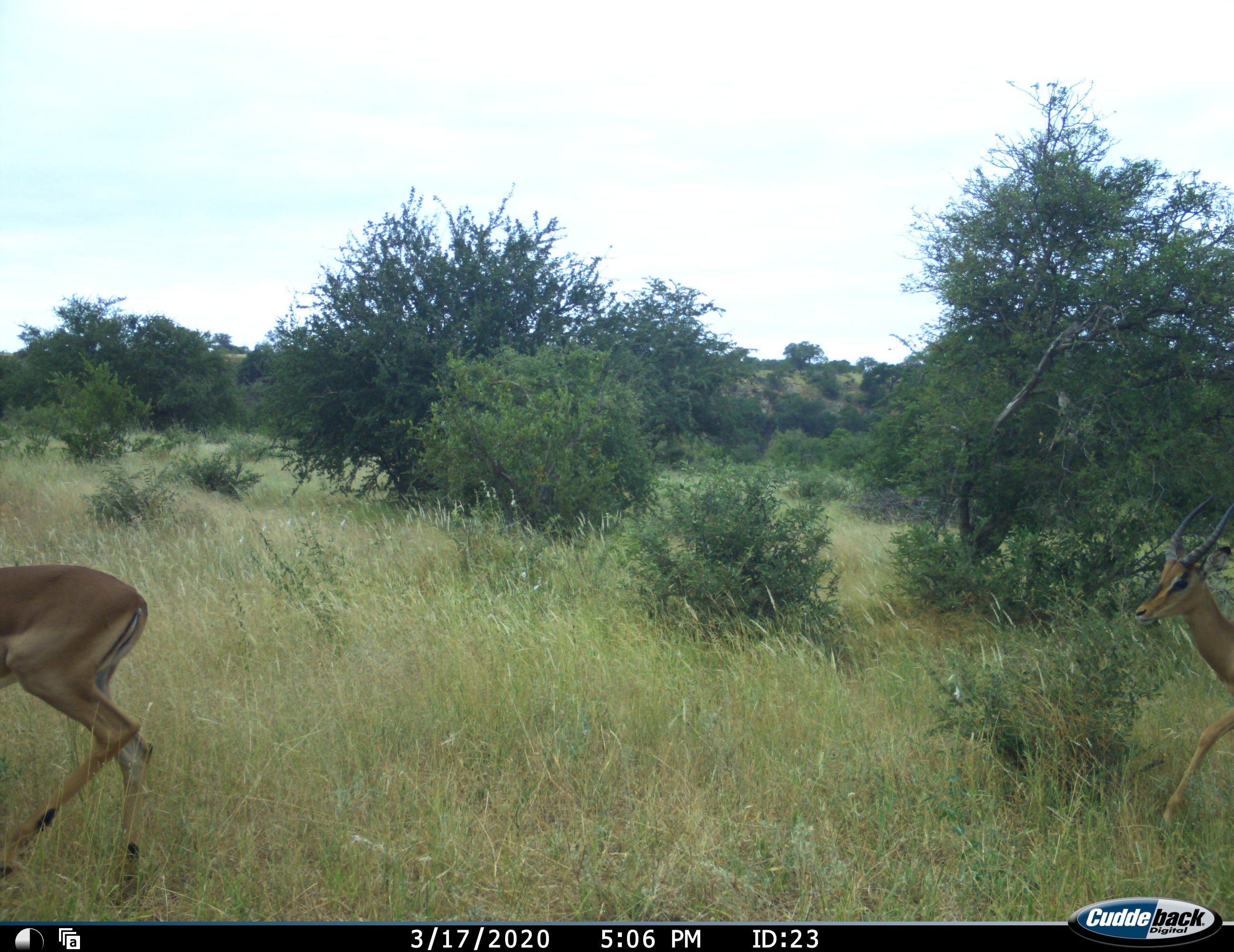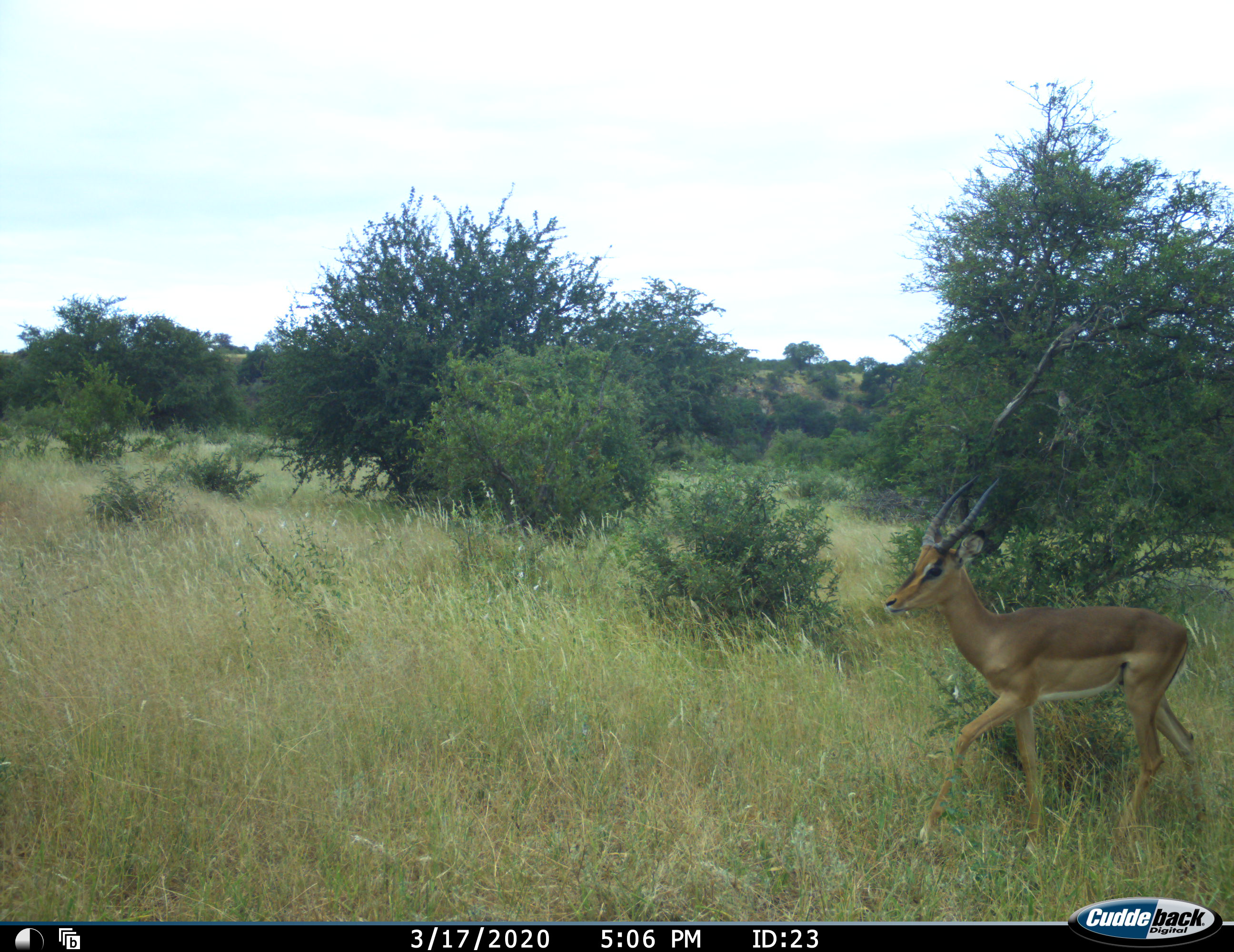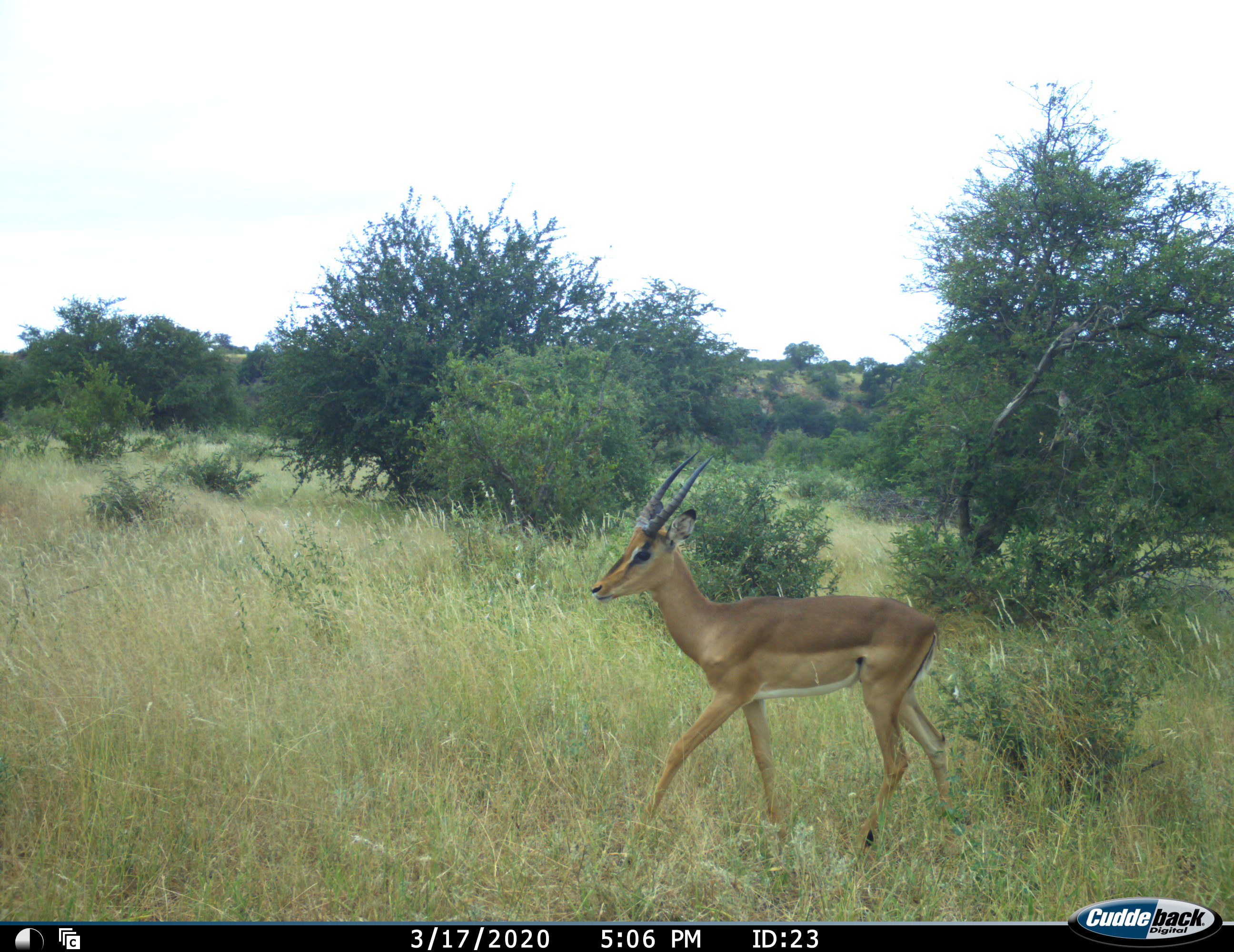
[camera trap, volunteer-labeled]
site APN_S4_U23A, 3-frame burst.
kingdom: Animalia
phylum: Chordata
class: Mammalia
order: Artiodactyla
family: Bovidae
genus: Aepyceros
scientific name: Aepyceros melampus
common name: impala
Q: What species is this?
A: Impala (Aepyceros melampus).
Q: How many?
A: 2.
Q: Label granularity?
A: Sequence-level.